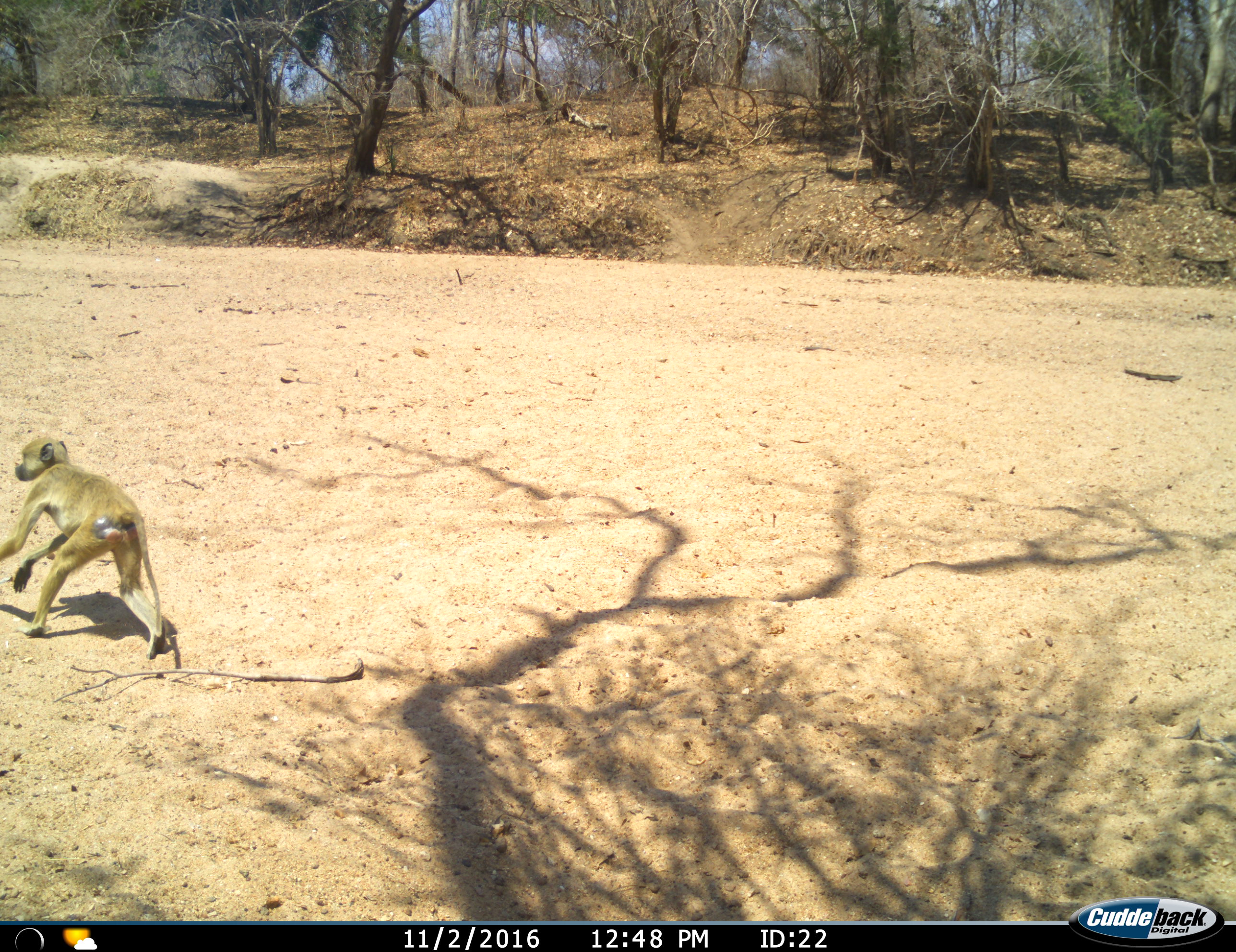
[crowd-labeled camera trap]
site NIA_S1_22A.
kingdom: Animalia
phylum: Chordata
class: Mammalia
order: Primates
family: Cercopithecidae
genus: Papio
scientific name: Papio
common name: baboon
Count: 1.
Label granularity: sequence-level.